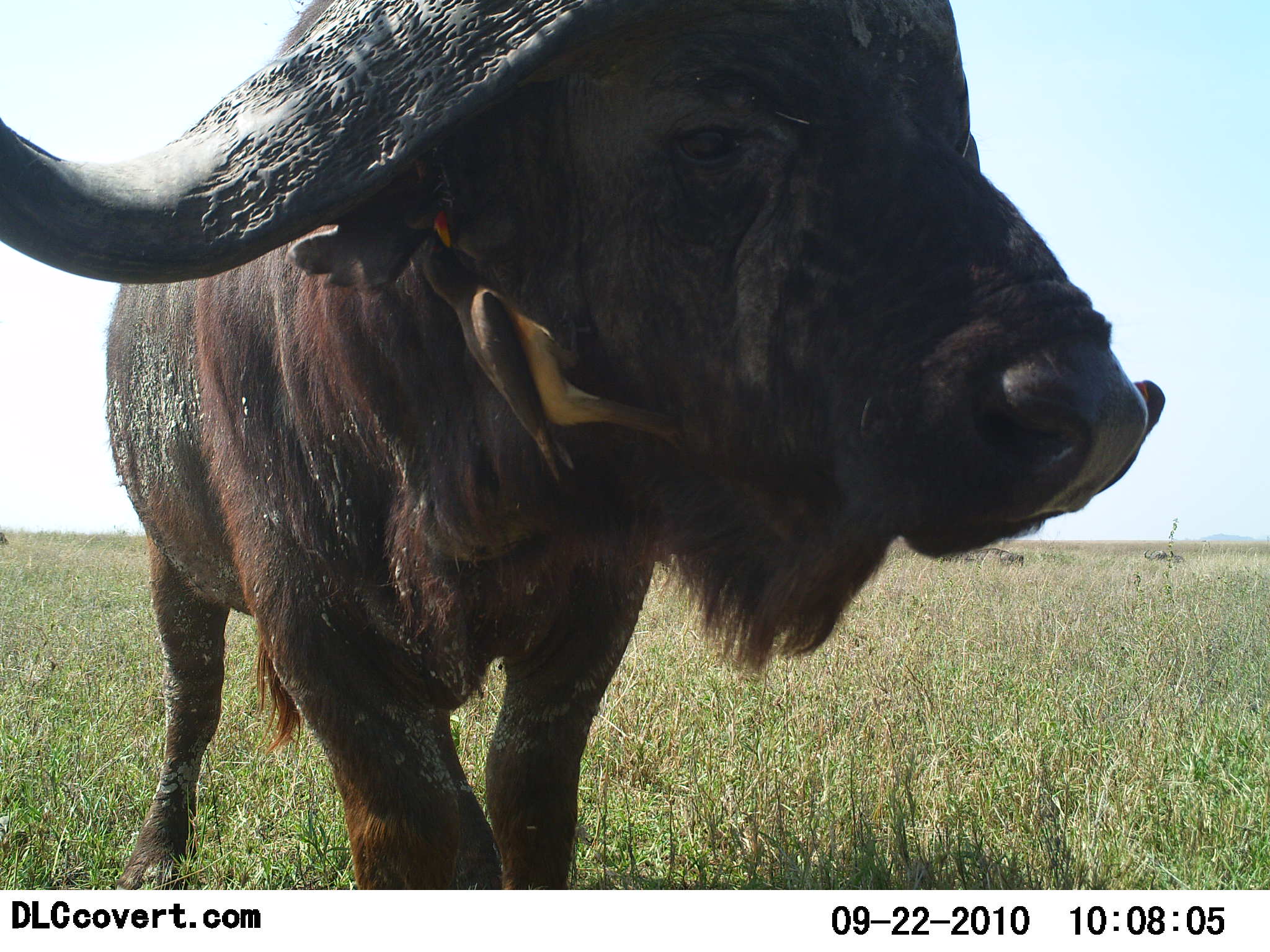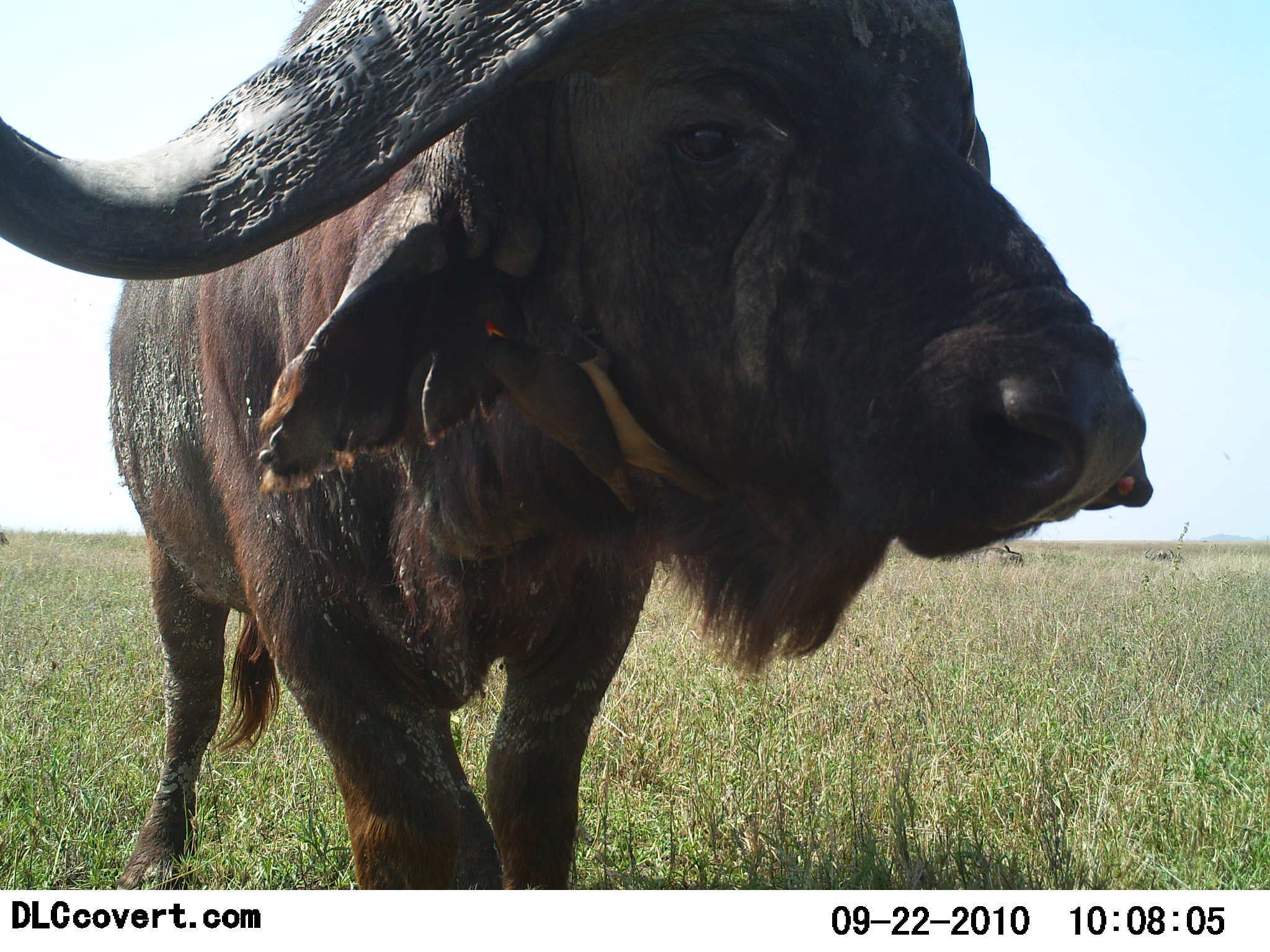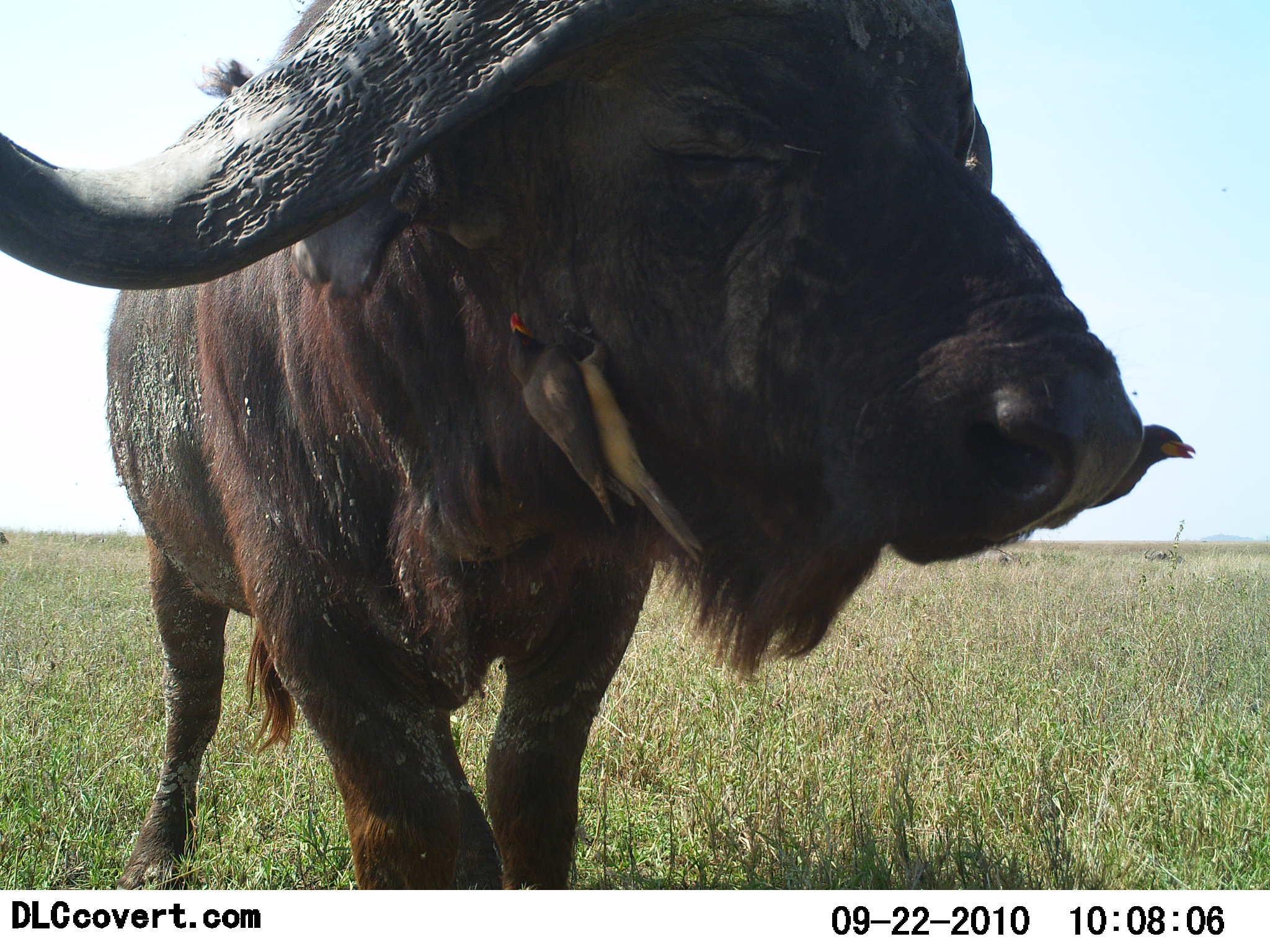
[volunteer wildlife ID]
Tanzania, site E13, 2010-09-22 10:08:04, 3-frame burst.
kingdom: Animalia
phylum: Chordata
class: Mammalia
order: Artiodactyla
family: Bovidae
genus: Syncerus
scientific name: Syncerus caffer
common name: cape buffalo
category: buffalo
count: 1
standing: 87%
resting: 4%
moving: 13%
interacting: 13%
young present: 0%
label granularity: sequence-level